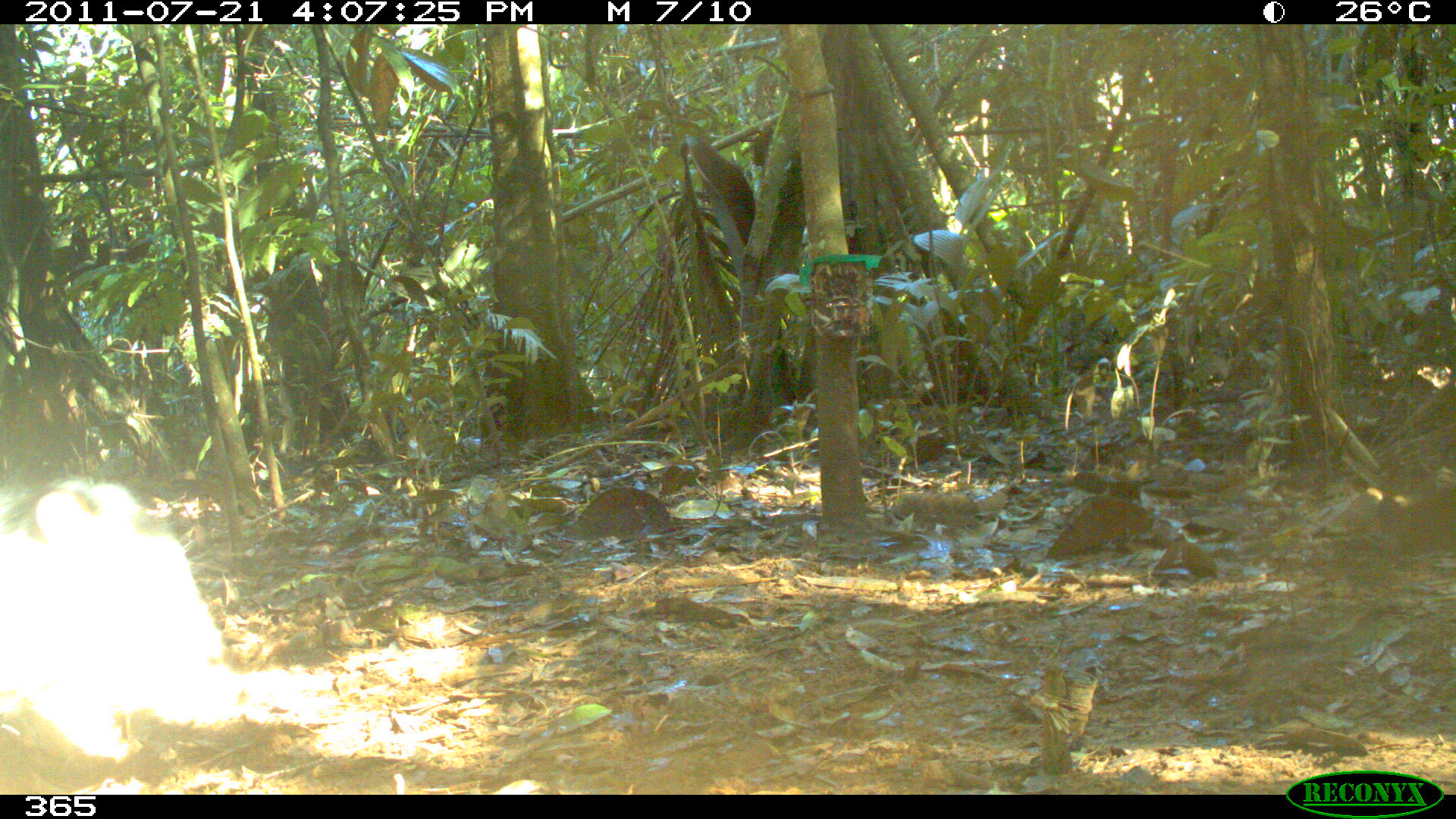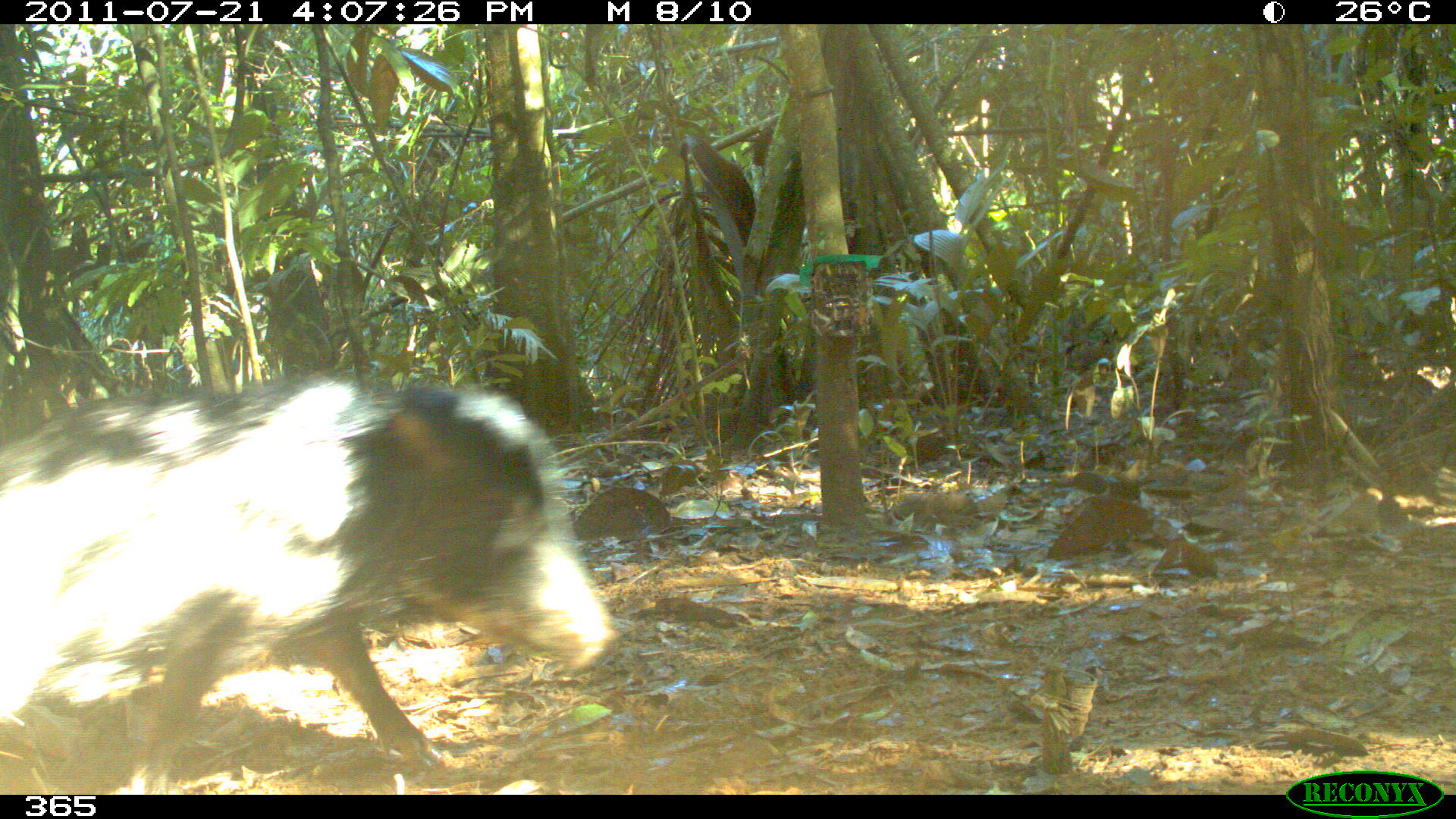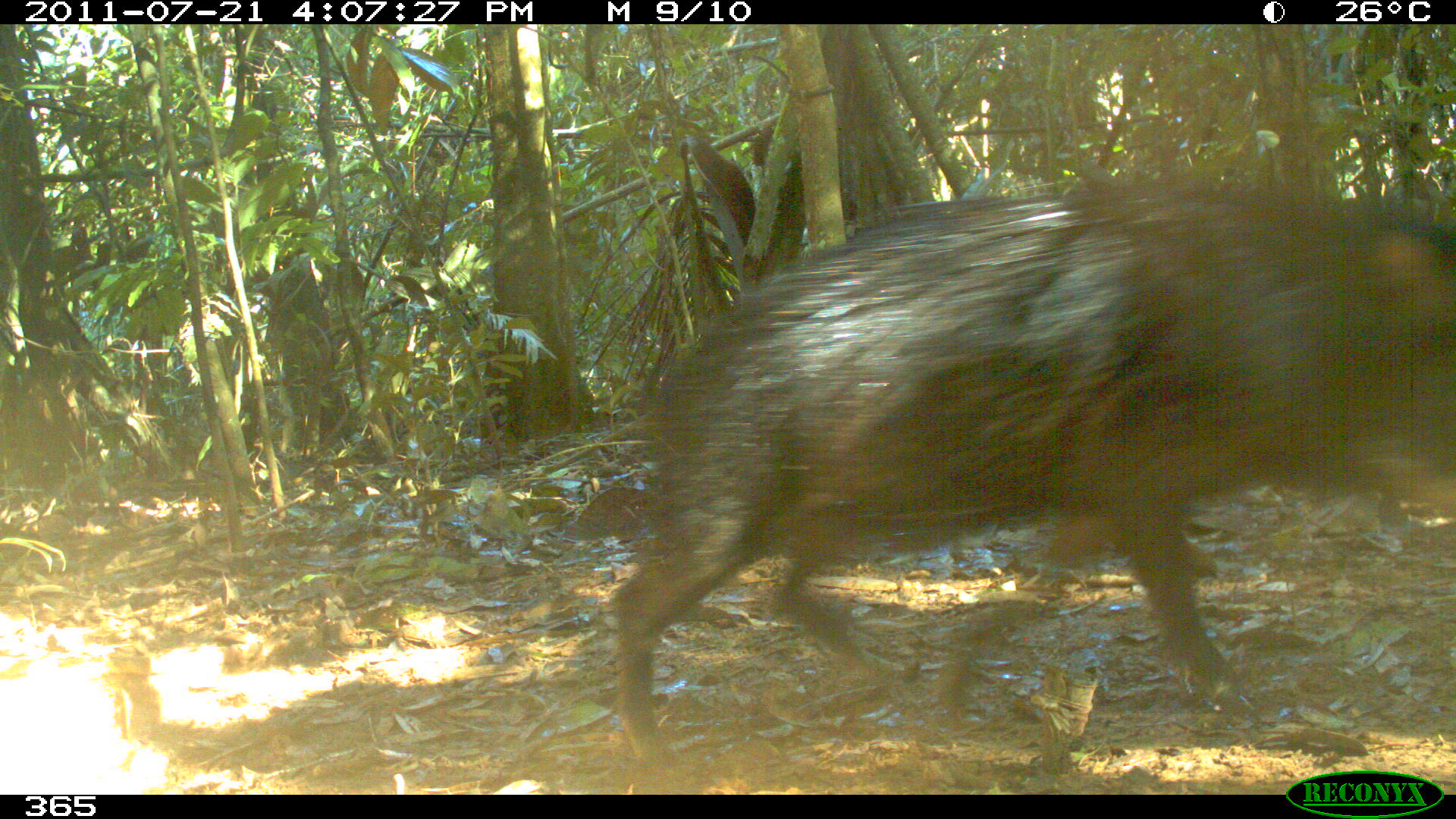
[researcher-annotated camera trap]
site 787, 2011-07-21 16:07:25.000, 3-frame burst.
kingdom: Animalia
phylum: Chordata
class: Mammalia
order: Artiodactyla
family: Tayassuidae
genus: Tayassu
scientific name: Tayassu pecari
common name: white-lipped peccary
Tayassu pecari (white-lipped peccary).